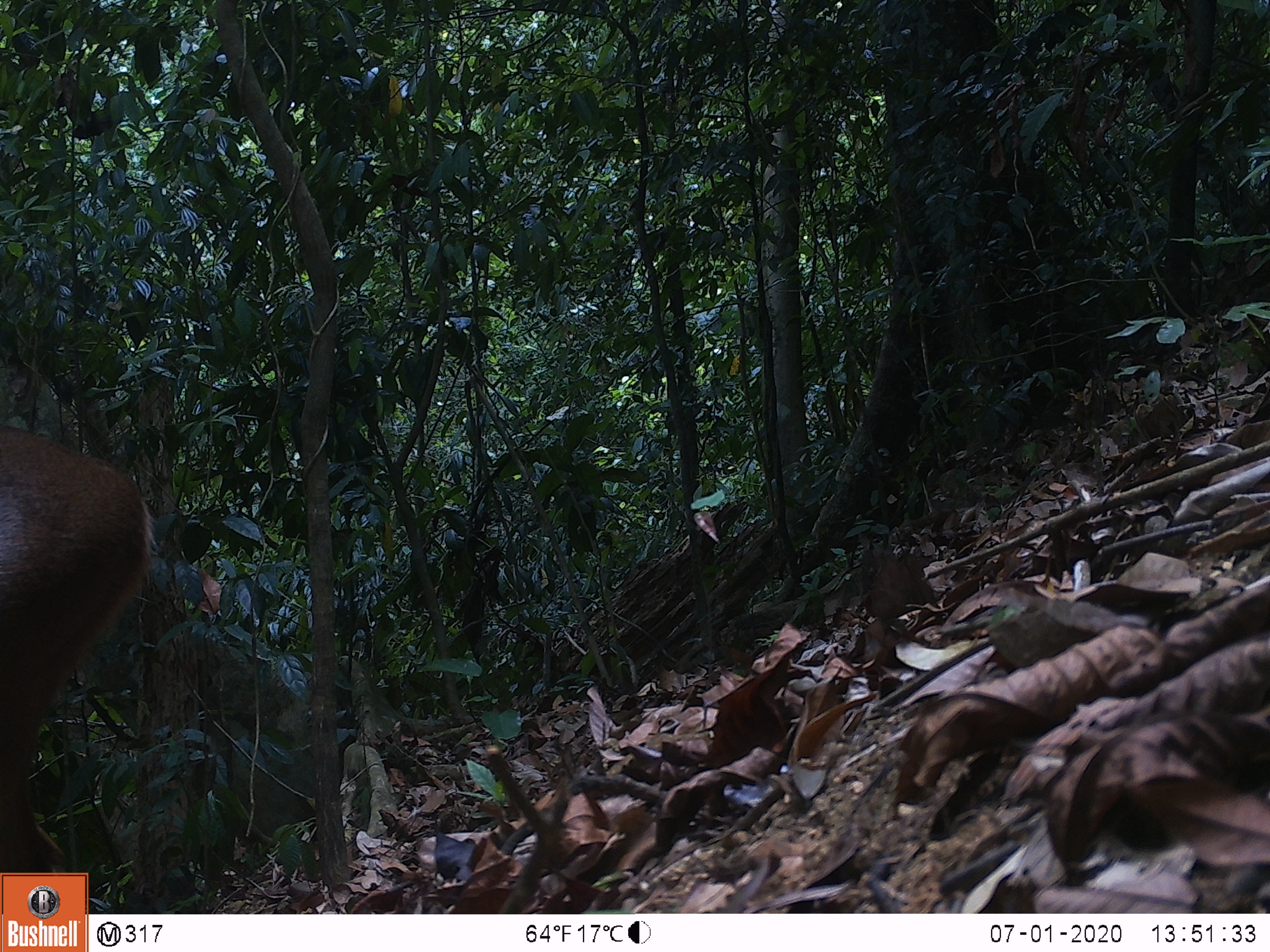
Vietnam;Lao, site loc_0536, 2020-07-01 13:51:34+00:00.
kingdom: Animalia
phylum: Chordata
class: Mammalia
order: Artiodactyla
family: Cervidae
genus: Muntiacus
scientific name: Muntiacus vuquangensis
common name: large-antlered muntjac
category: large antlered muntjac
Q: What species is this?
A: Large antlered muntjac (large-antlered muntjac) (Muntiacus vuquangensis).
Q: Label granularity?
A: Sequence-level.